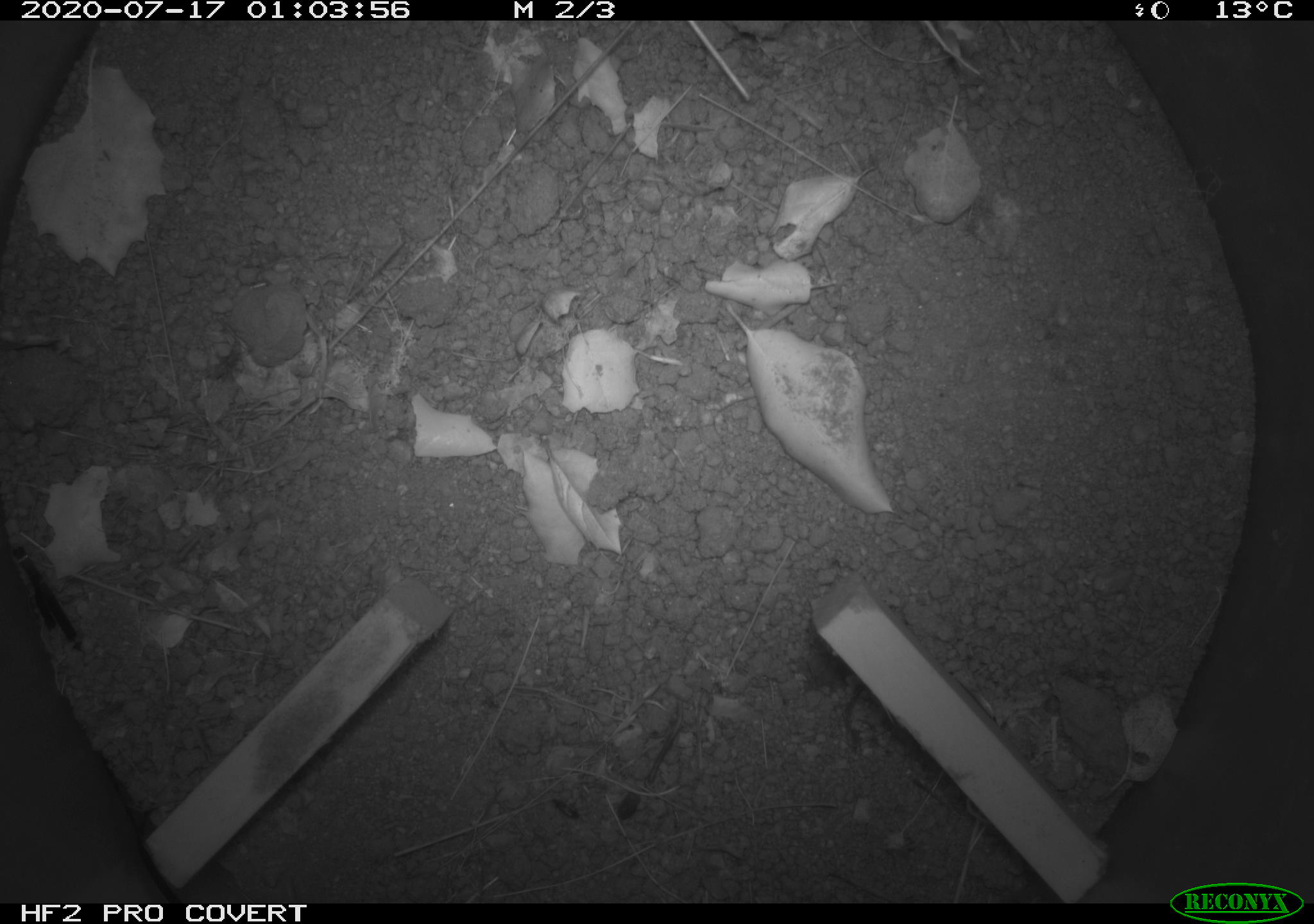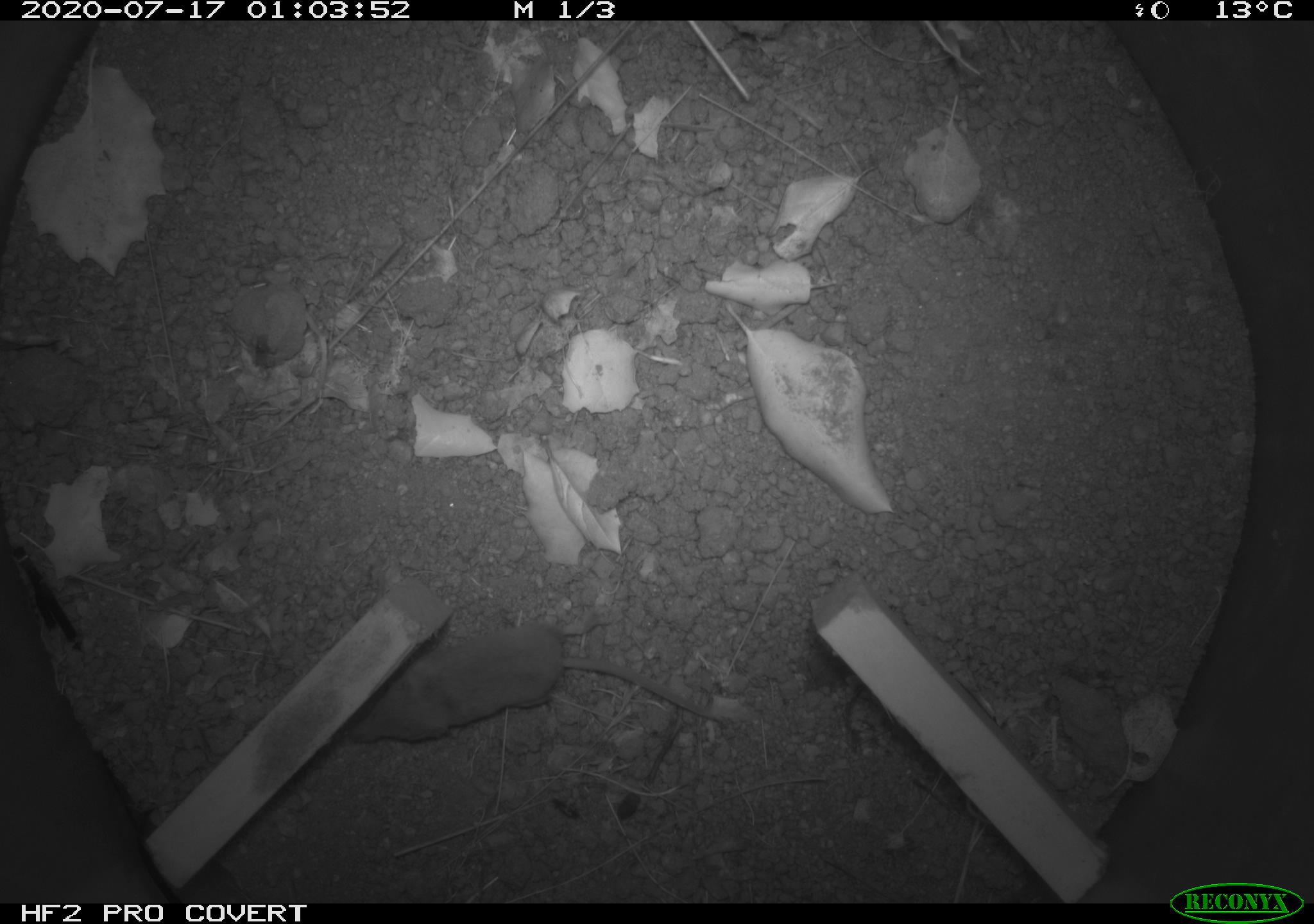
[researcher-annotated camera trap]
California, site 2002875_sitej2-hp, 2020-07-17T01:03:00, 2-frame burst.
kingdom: Animalia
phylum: Arthropoda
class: Insecta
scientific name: Insecta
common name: insect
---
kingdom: Animalia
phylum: Chordata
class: Mammalia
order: Eulipotyphla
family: Soricidae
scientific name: Soricidae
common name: shrews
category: soricidae family